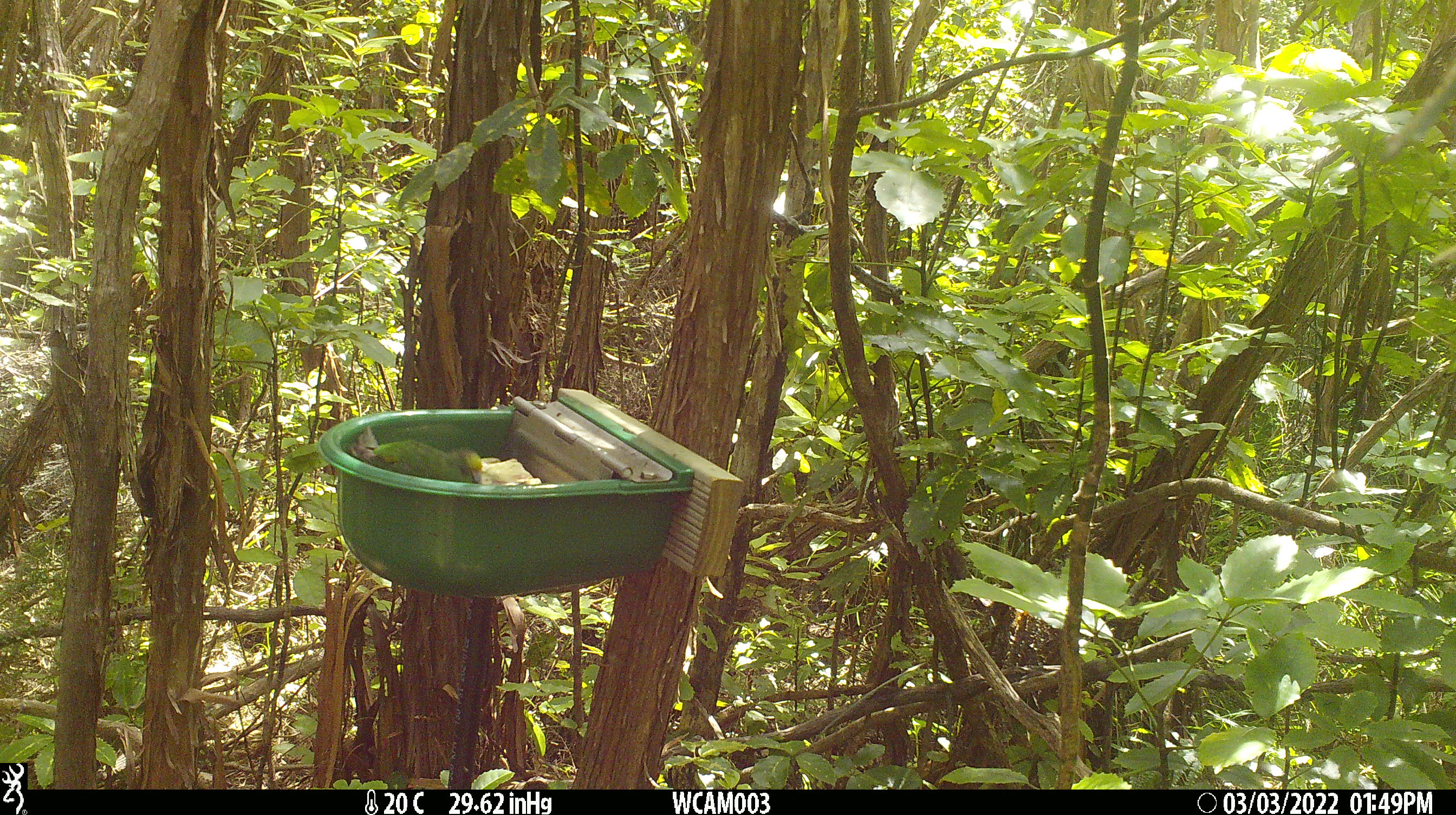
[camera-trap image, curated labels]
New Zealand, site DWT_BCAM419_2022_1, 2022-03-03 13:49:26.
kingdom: Animalia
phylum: Chordata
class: Aves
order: Psittaciformes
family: Psittaculidae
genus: Cyanoramphus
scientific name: Cyanoramphus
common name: parakeet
Parakeet (Cyanoramphus).